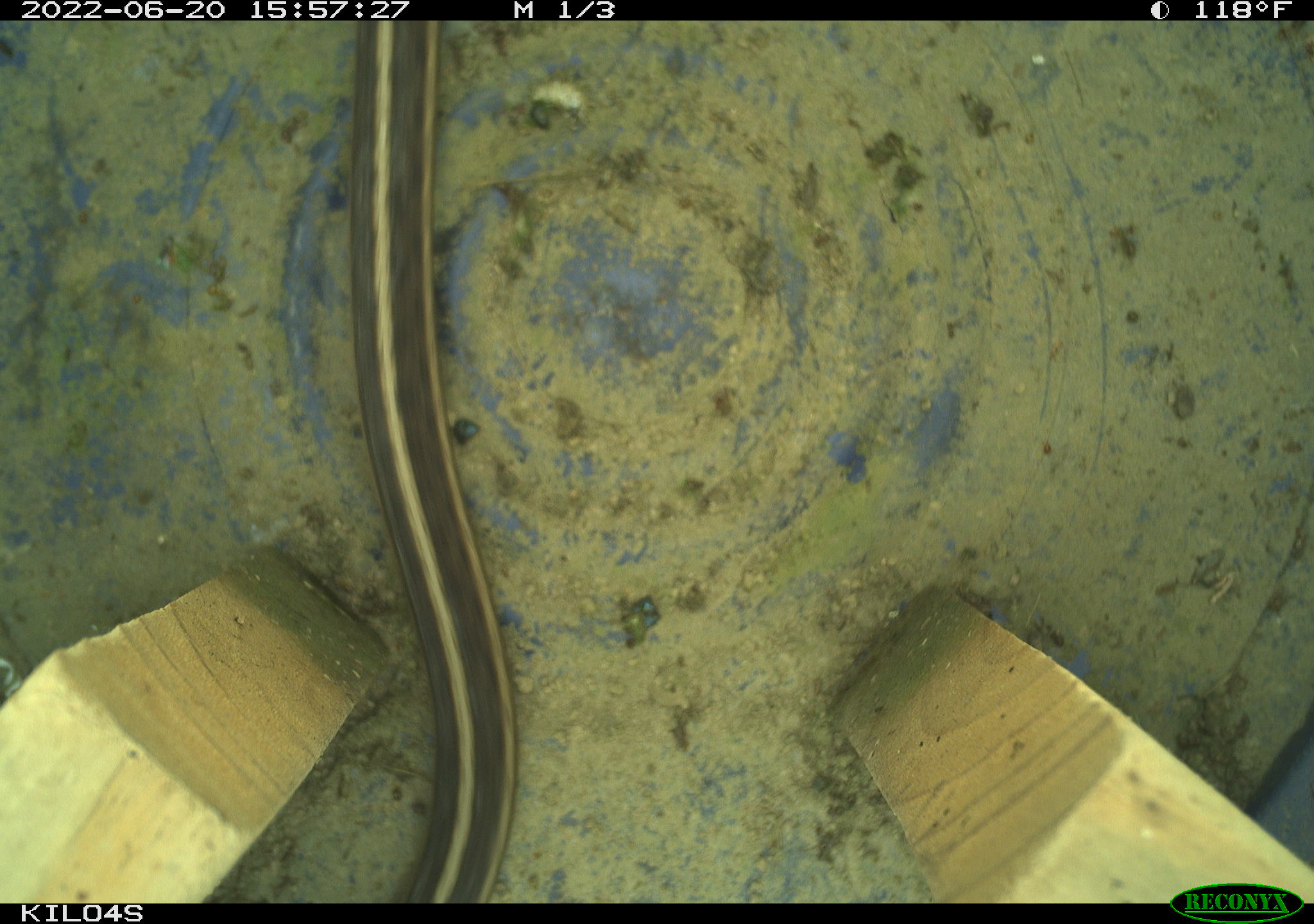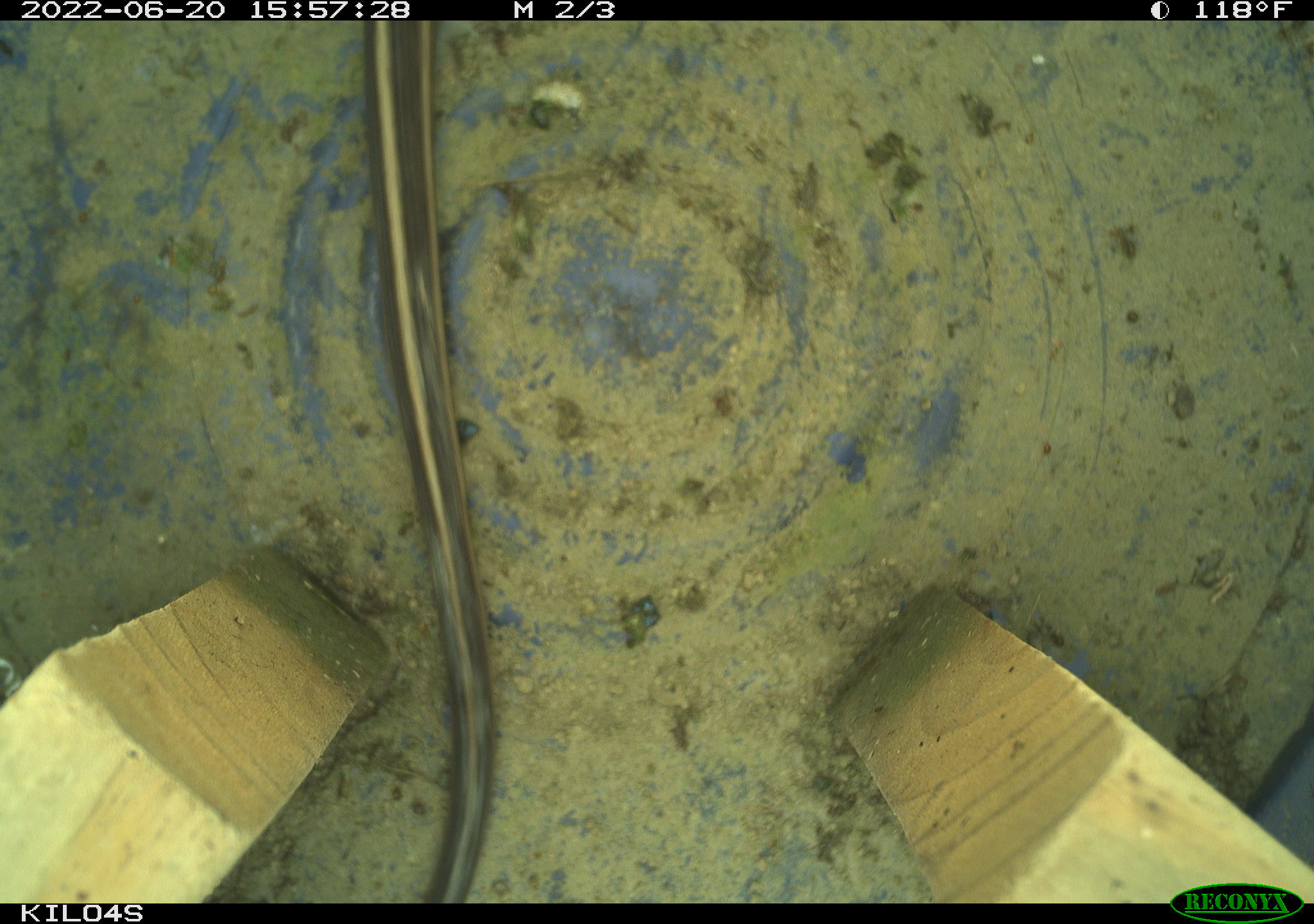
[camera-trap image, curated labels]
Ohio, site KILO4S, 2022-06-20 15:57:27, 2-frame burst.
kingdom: Animalia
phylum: Chordata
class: Reptilia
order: Squamata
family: Colubridae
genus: Thamnophis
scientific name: Thamnophis sirtalis sirtalis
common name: eastern gartersnake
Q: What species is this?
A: Eastern gartersnake (Thamnophis sirtalis sirtalis).